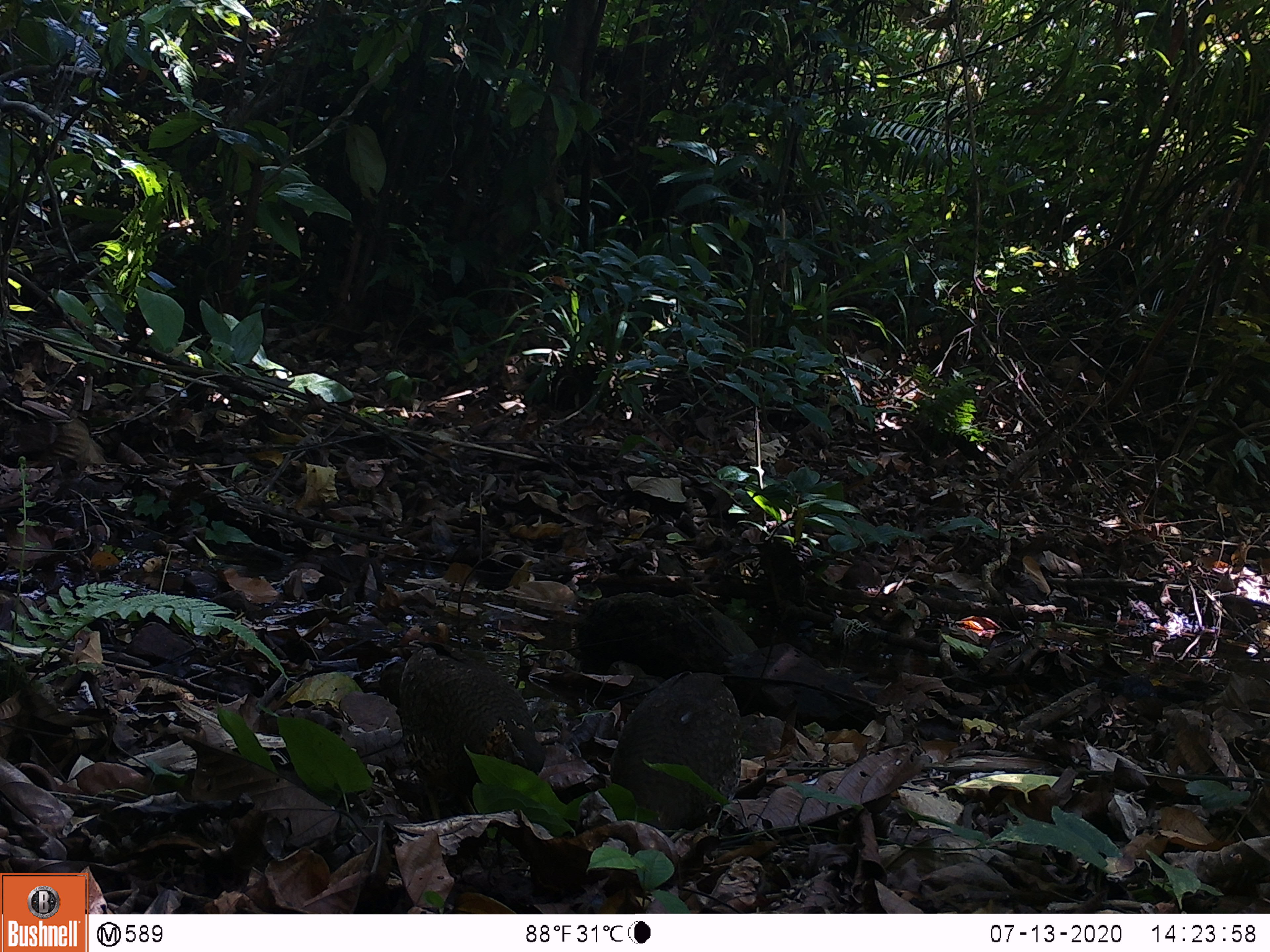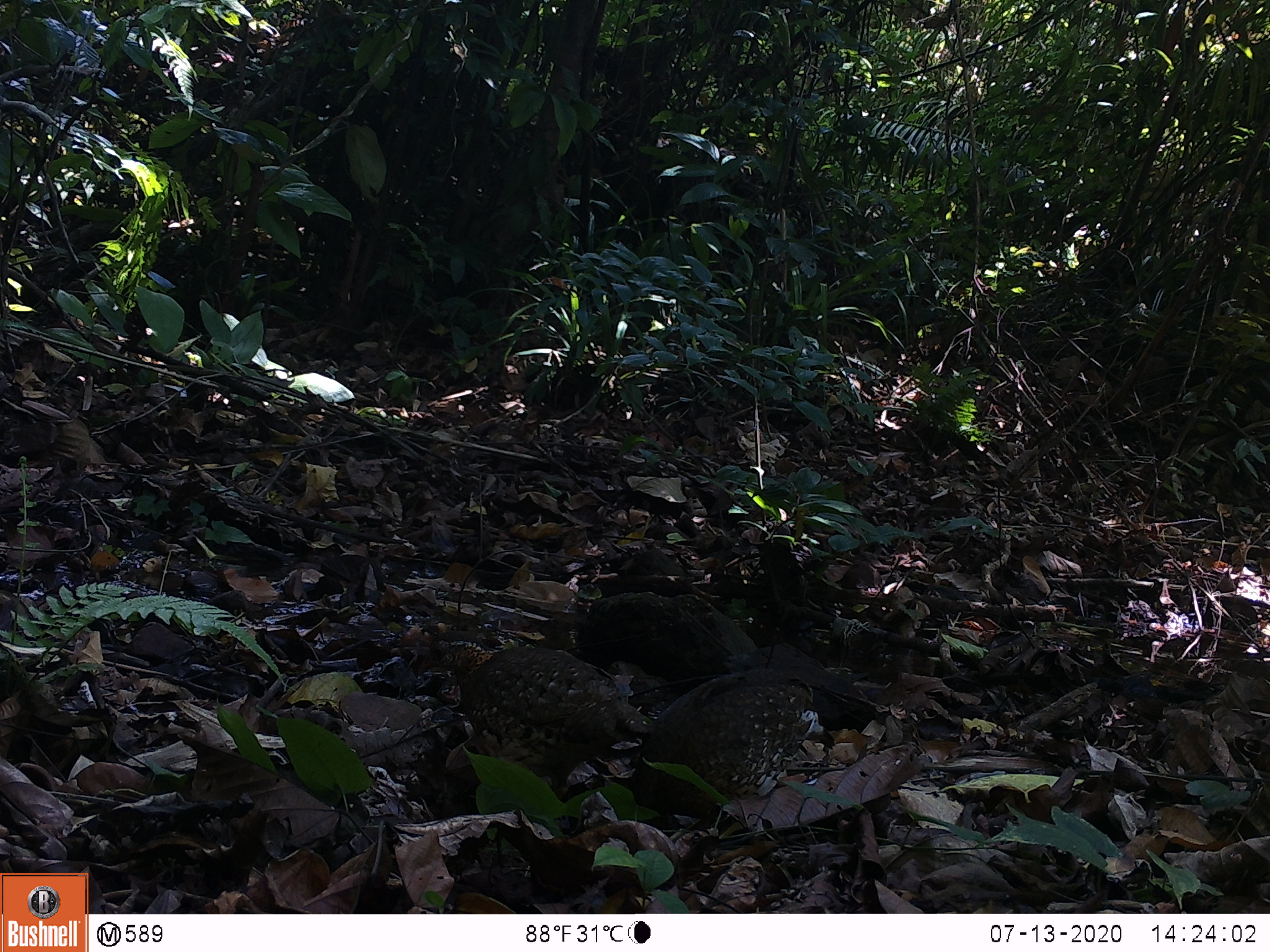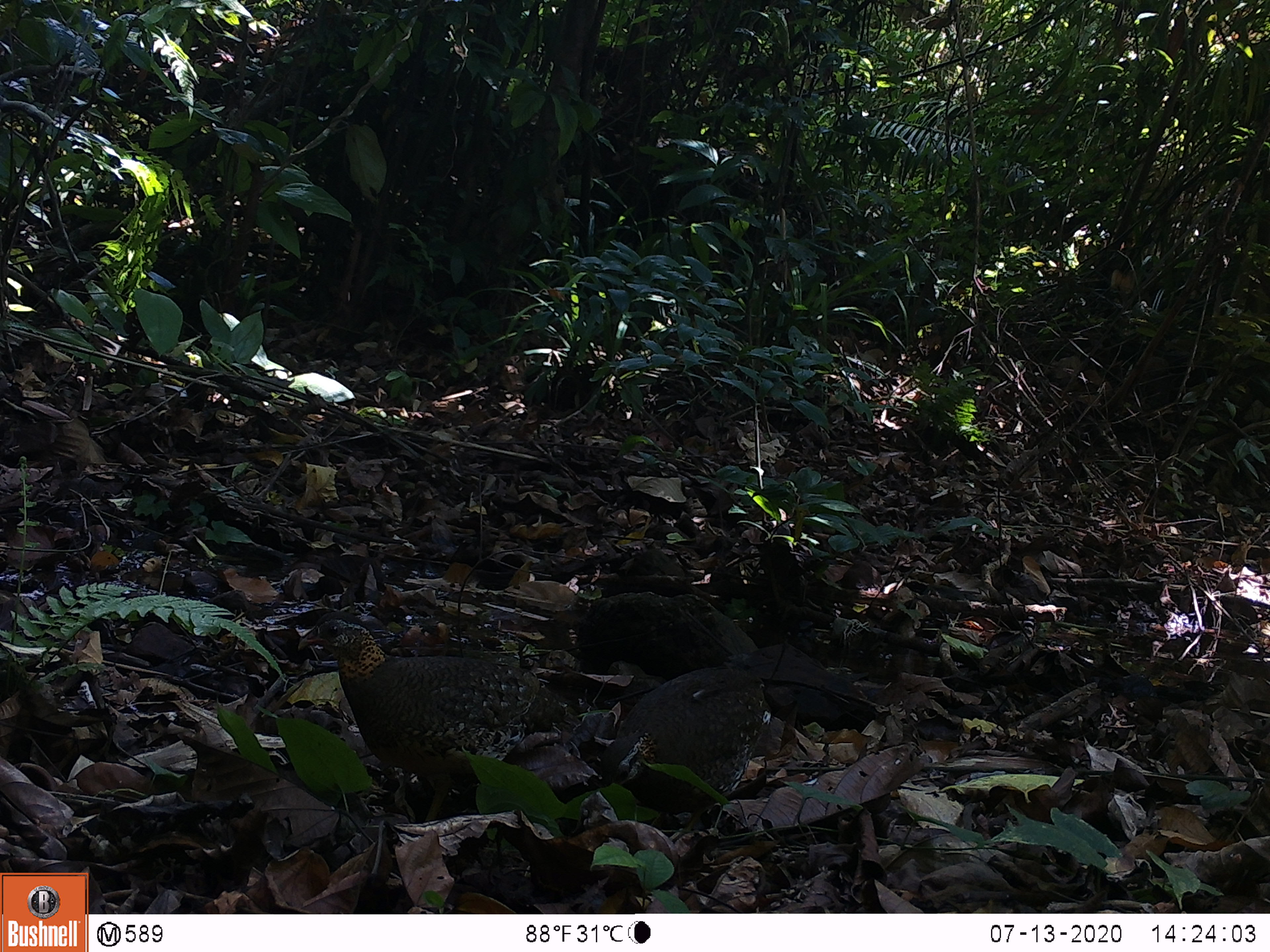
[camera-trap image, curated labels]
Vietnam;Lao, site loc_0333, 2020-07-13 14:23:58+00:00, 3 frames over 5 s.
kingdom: Animalia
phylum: Chordata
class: Aves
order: Galliformes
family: Phasianidae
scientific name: Phasianidae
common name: partridge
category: unidentified partridge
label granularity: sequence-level